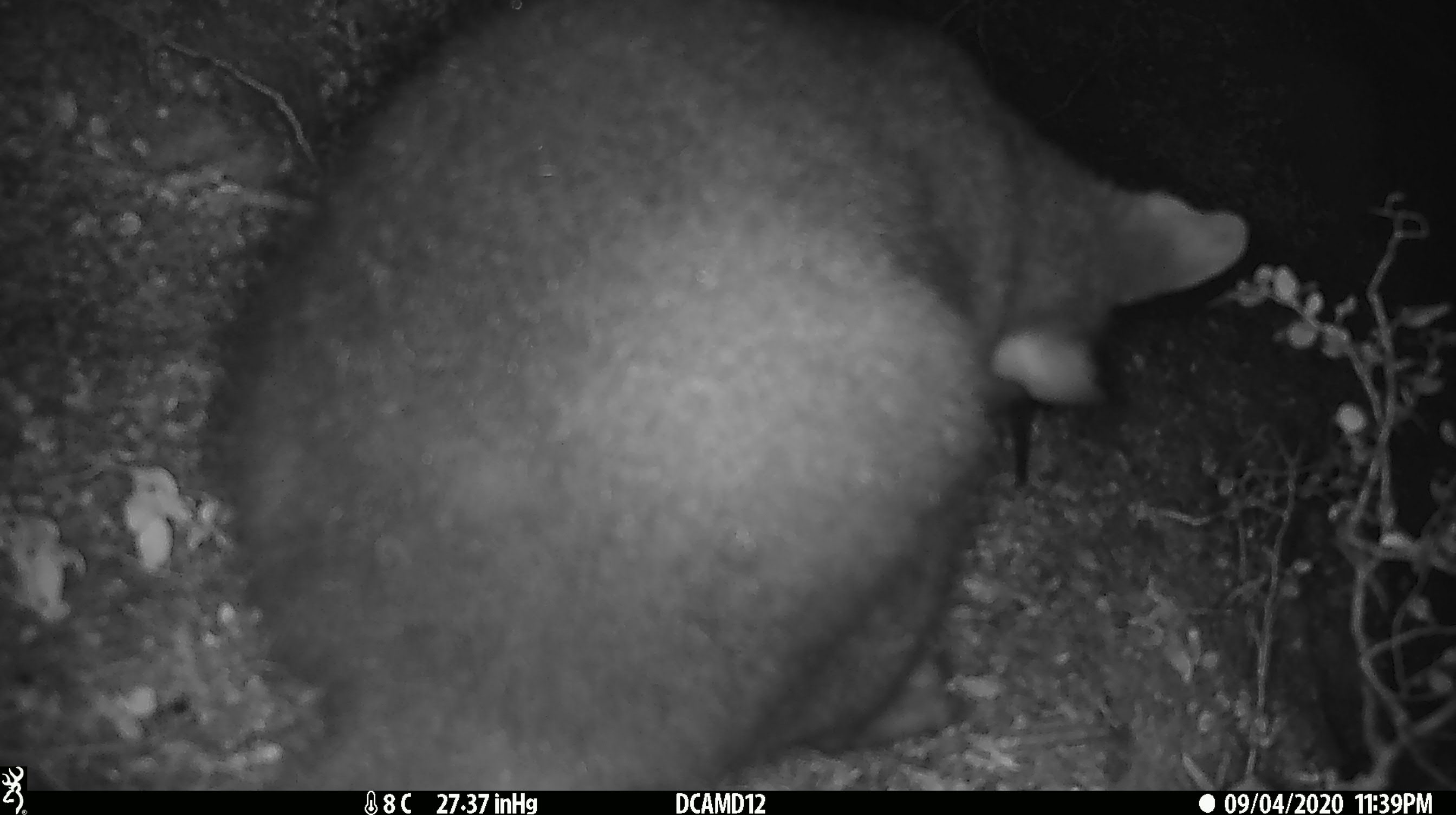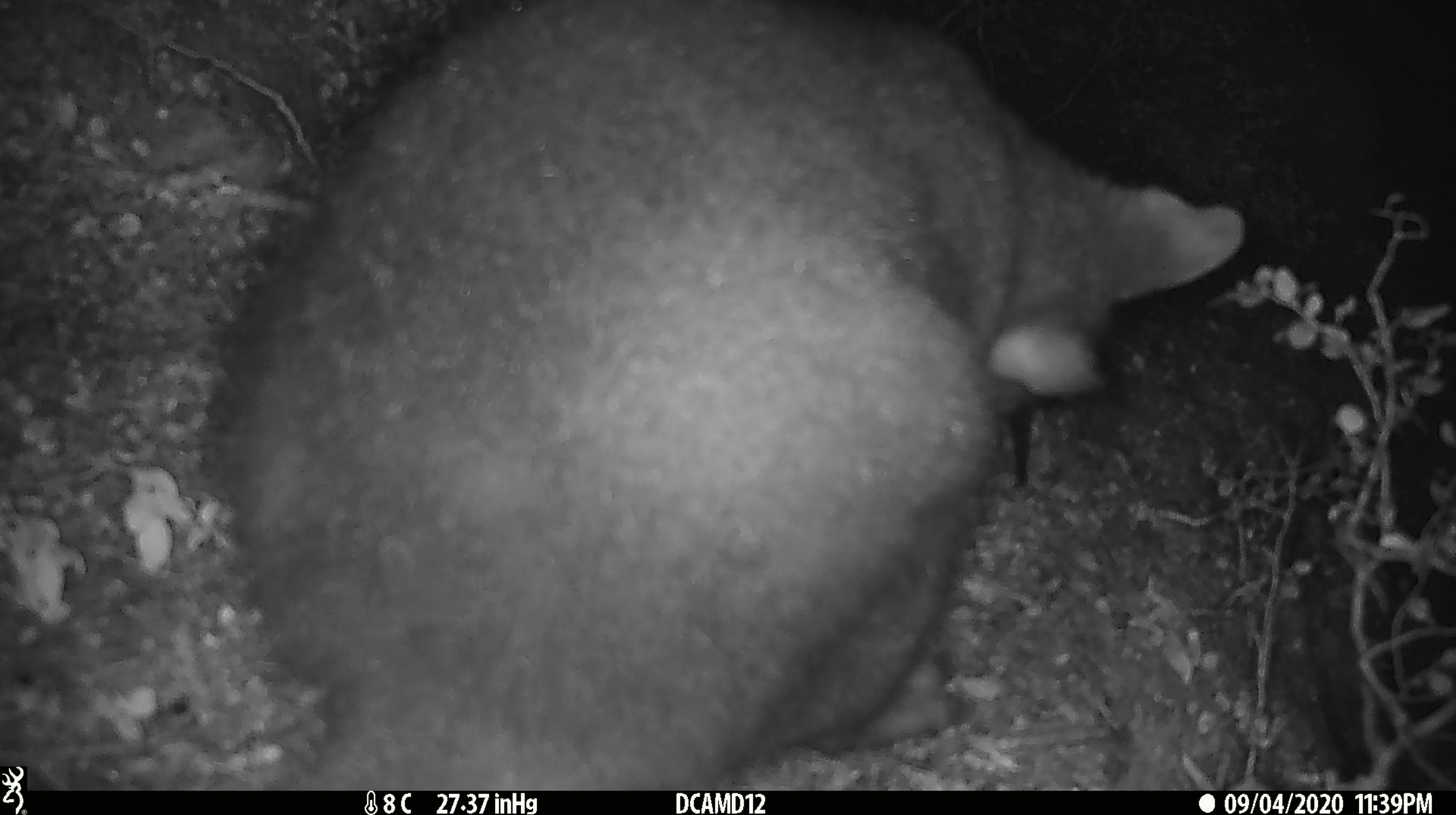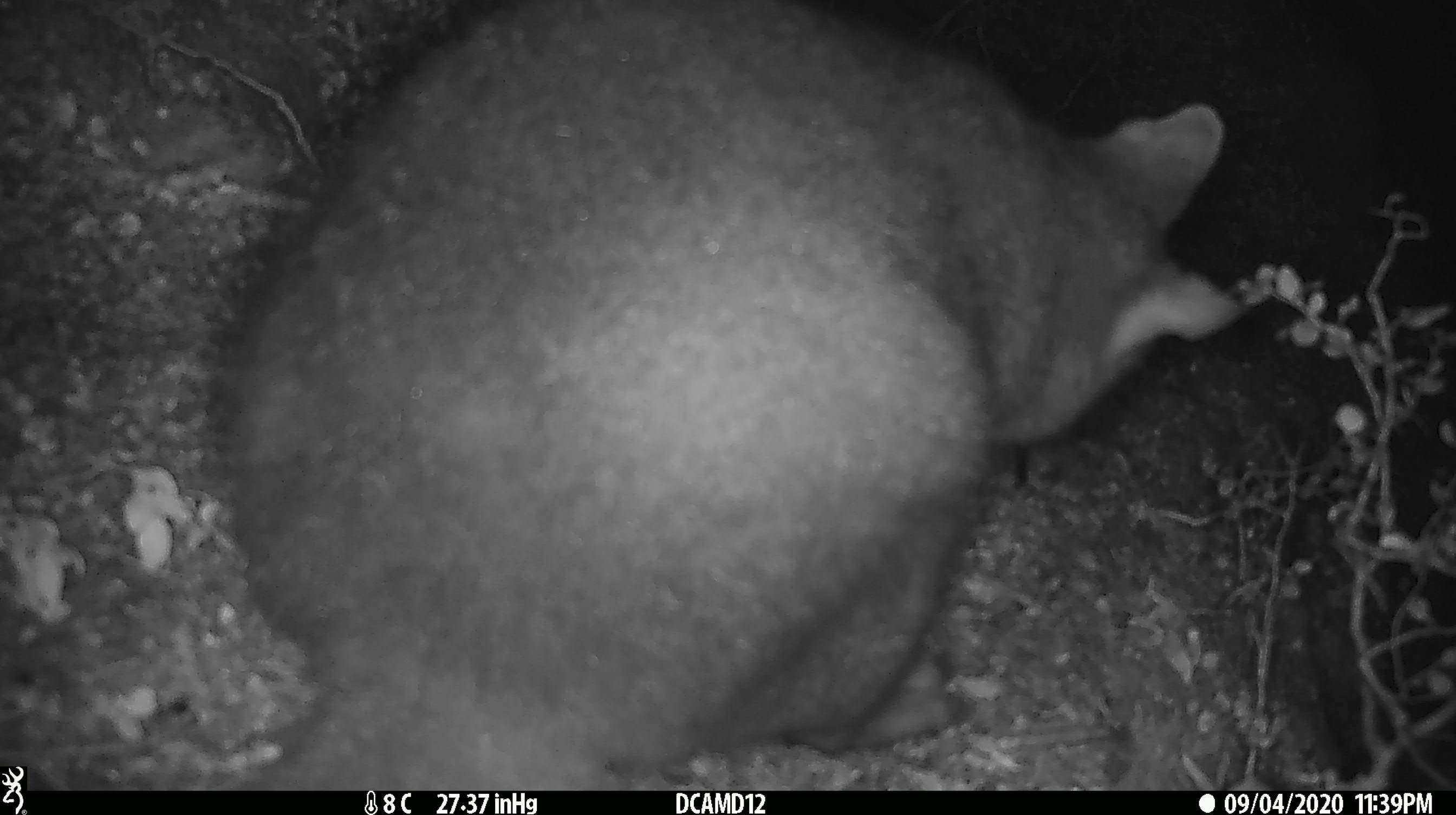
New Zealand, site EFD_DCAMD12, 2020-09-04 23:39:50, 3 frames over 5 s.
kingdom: Animalia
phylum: Chordata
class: Mammalia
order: Diprotodontia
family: Phalangeridae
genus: Trichosurus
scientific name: Trichosurus vulpecula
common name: common brushtail possum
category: possum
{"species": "possum (common brushtail possum) (Trichosurus vulpecula)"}